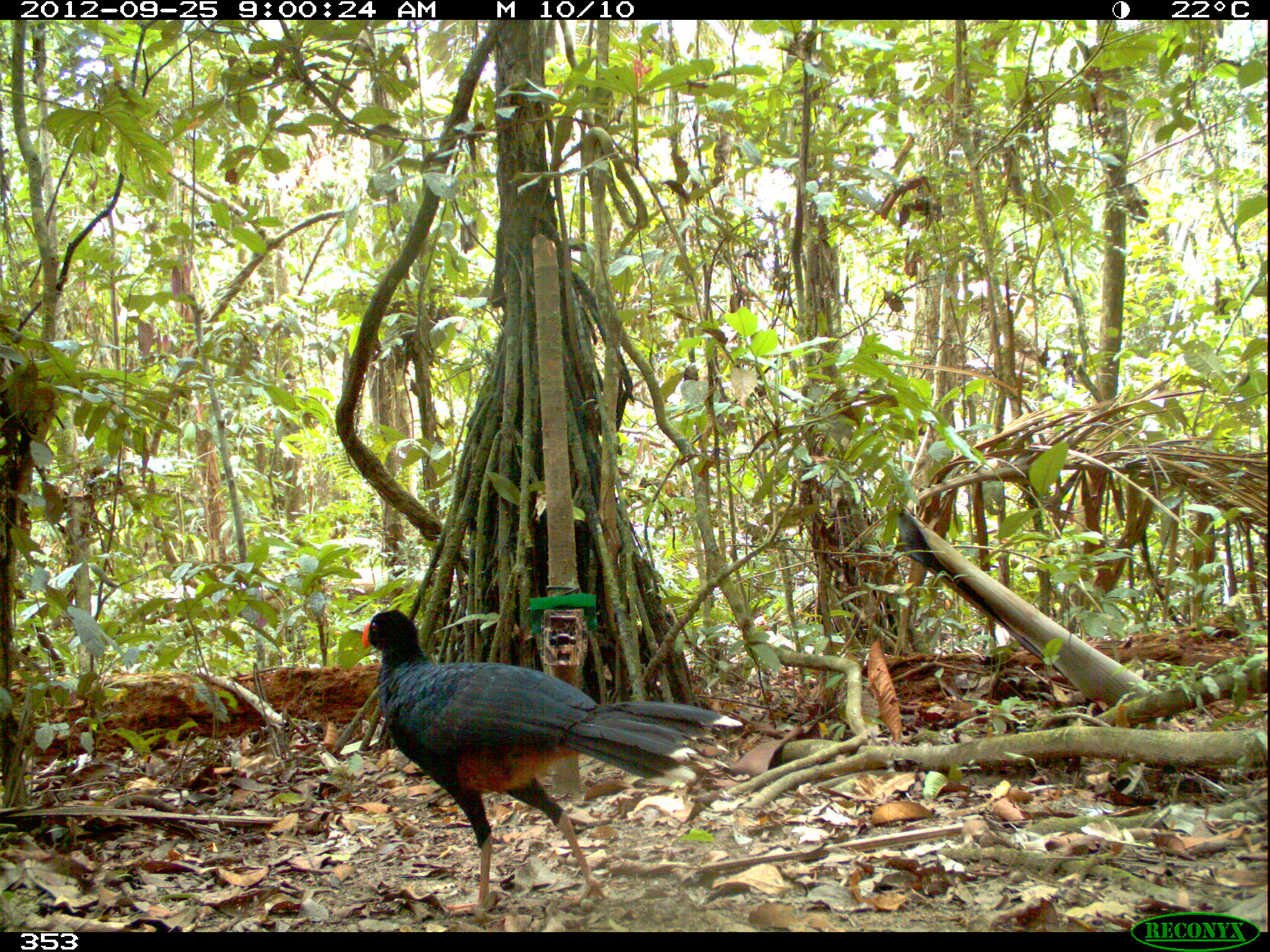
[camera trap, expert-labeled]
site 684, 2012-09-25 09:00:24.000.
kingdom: Animalia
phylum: Chordata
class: Aves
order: Galliformes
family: Cracidae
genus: Mitu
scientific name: Mitu tuberosum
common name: razor-billed curassow